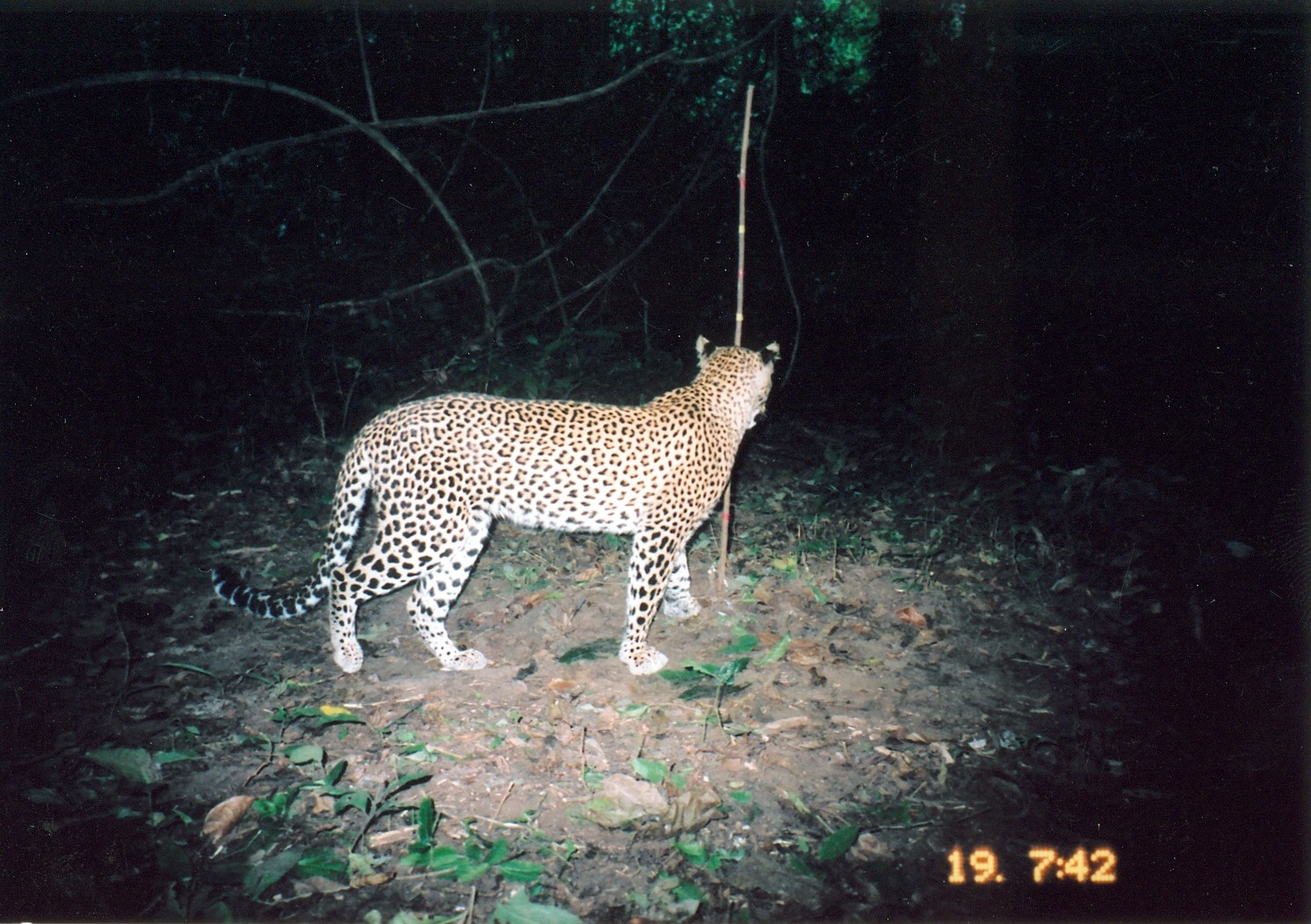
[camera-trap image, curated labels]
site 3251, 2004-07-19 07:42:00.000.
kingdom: Animalia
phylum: Chordata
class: Mammalia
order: Carnivora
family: Felidae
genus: Panthera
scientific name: Panthera pardus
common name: leopard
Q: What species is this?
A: Panthera pardus (leopard).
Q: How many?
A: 1.